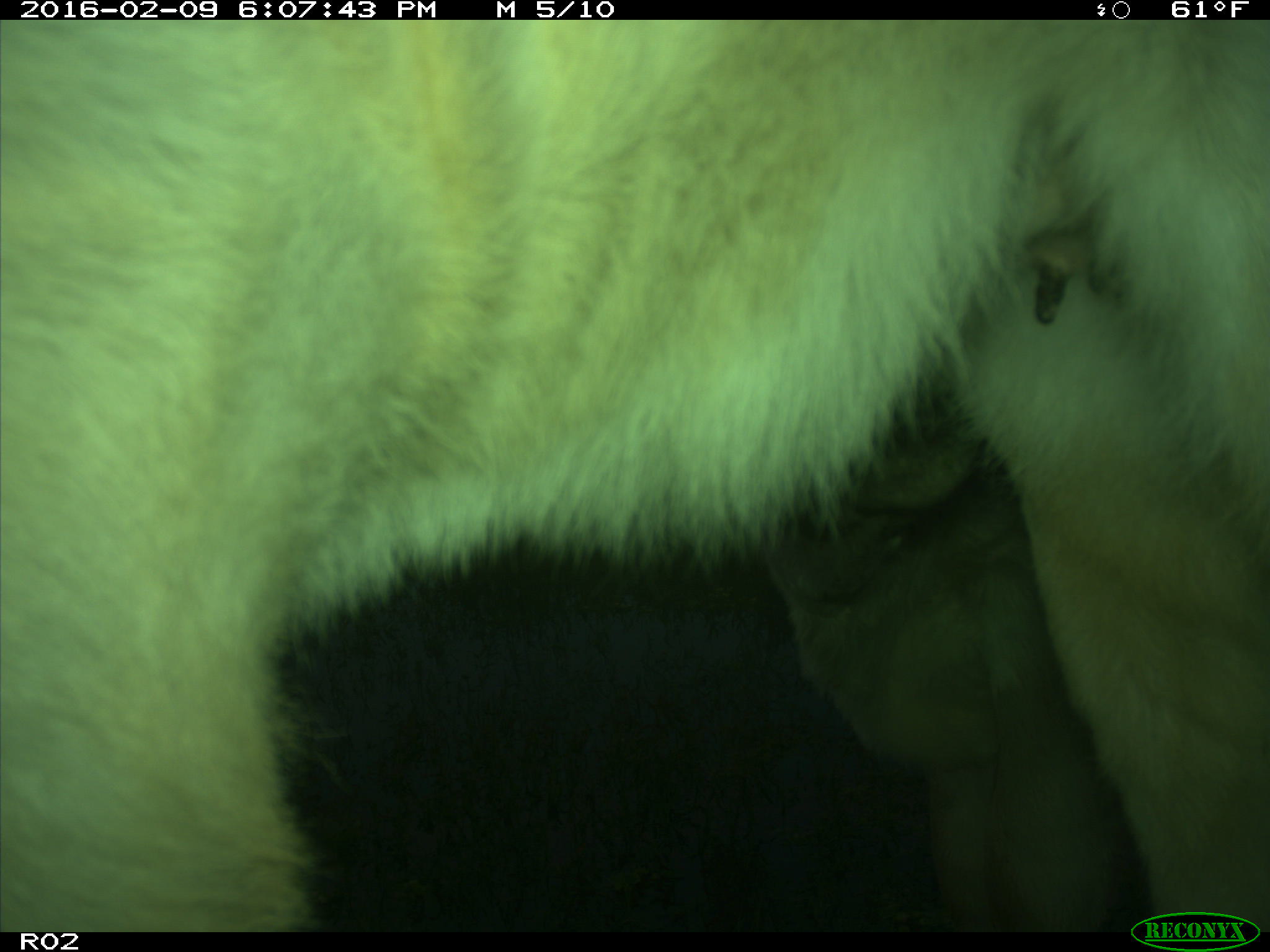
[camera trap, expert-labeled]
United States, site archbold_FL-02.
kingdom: Animalia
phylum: Chordata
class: Mammalia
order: Artiodactyla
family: Bovidae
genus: Bos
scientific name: Bos taurus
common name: domestic cow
Bos taurus (domestic cow).